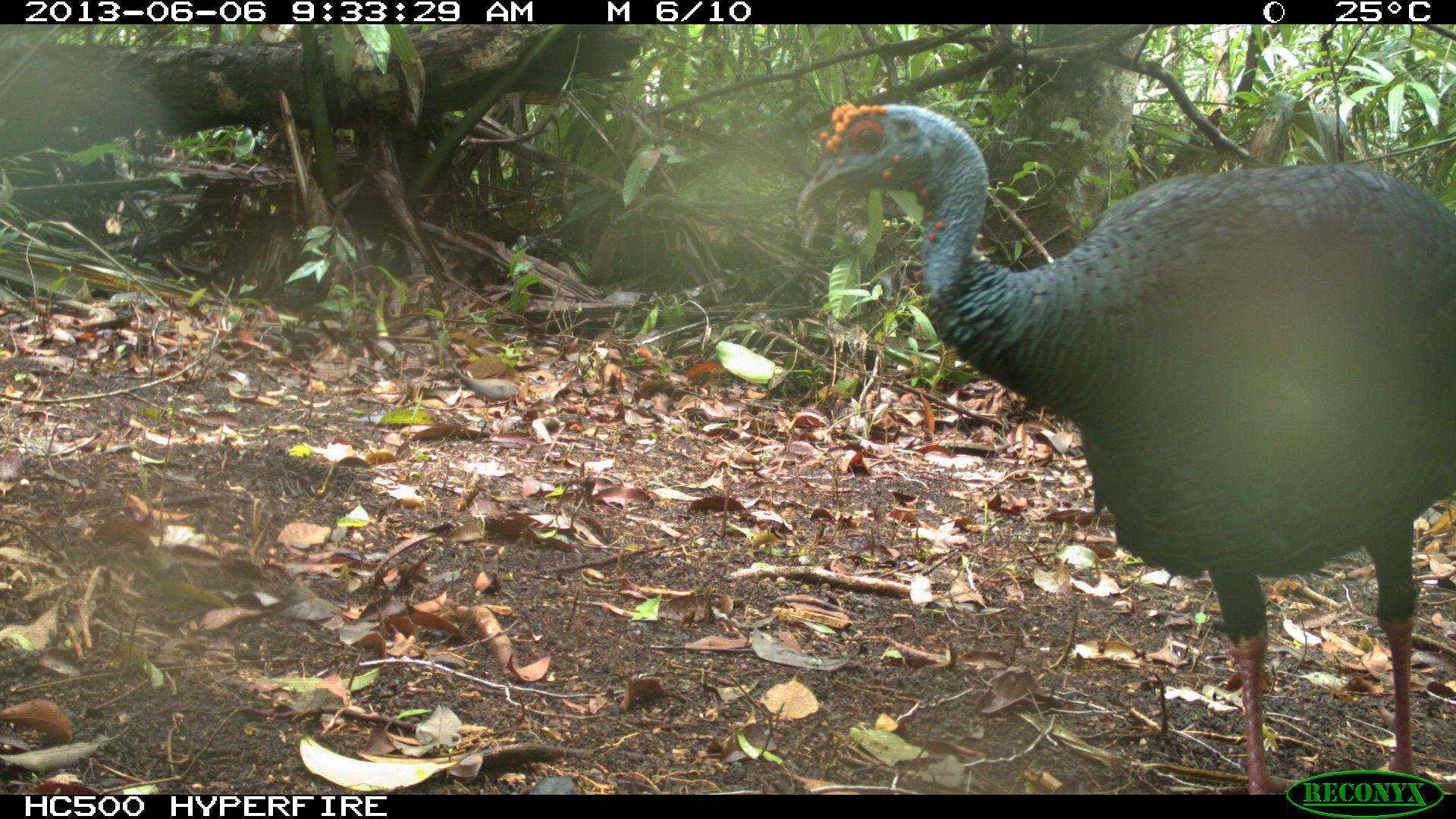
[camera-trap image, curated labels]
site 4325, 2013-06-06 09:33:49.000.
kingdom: Animalia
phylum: Chordata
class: Aves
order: Galliformes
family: Phasianidae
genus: Meleagris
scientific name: Meleagris ocellata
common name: ocellated turkey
Meleagris ocellata (ocellated turkey), count 1, sex male.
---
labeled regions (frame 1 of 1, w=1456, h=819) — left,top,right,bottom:
meleagris ocellata: 798,101,1456,793